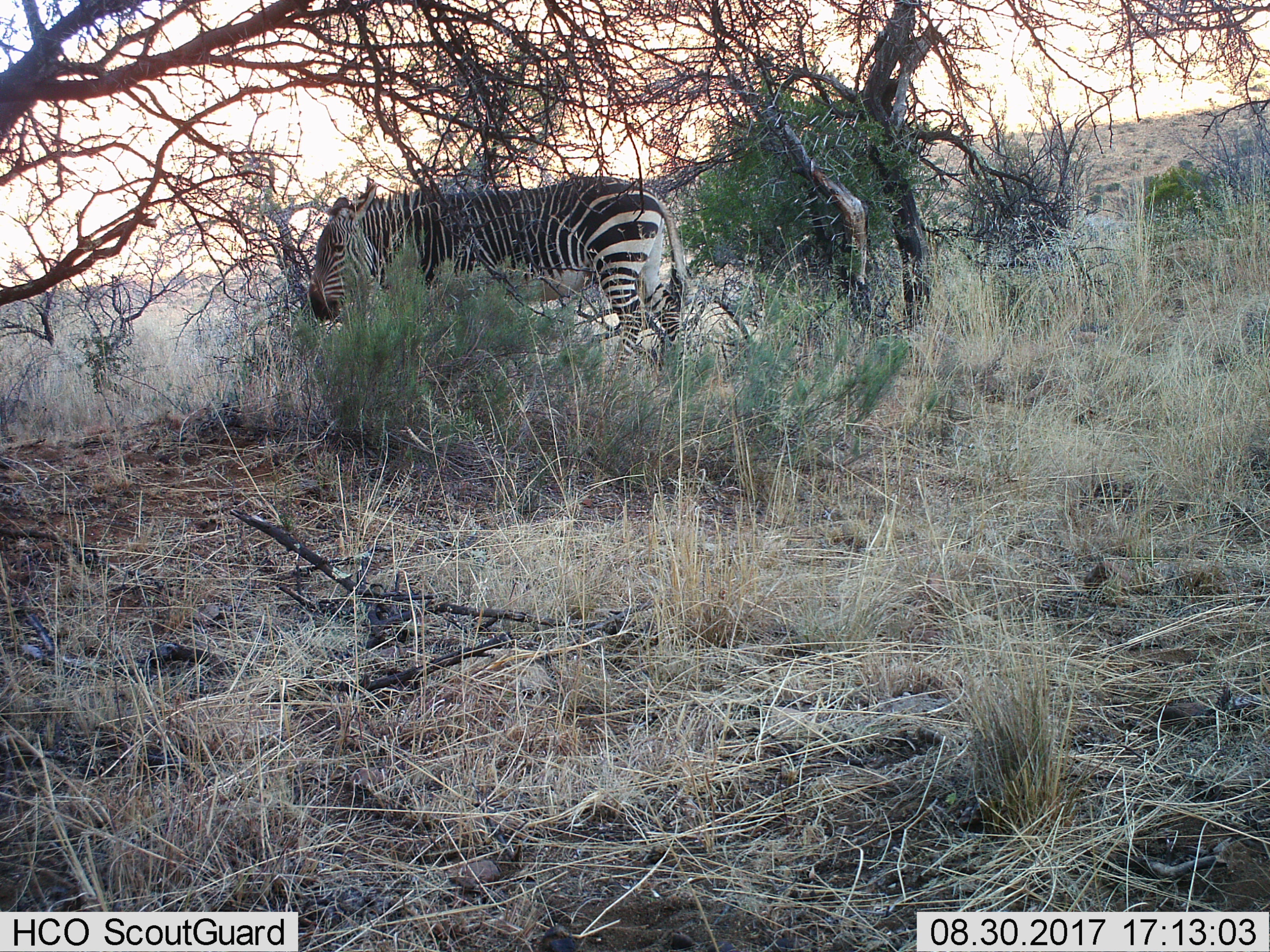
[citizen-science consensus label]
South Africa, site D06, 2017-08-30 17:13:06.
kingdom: Animalia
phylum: Chordata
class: Mammalia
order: Perissodactyla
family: Equidae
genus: Equus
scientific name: Equus zebra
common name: mountain zebra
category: zebramountain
Zebramountain (mountain zebra) (Equus zebra), count 1. Behavior (volunteer vote fractions): standing 43%, resting 14%, moving 29%, interacting 0%. Young present (vote fraction): 0%. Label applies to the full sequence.